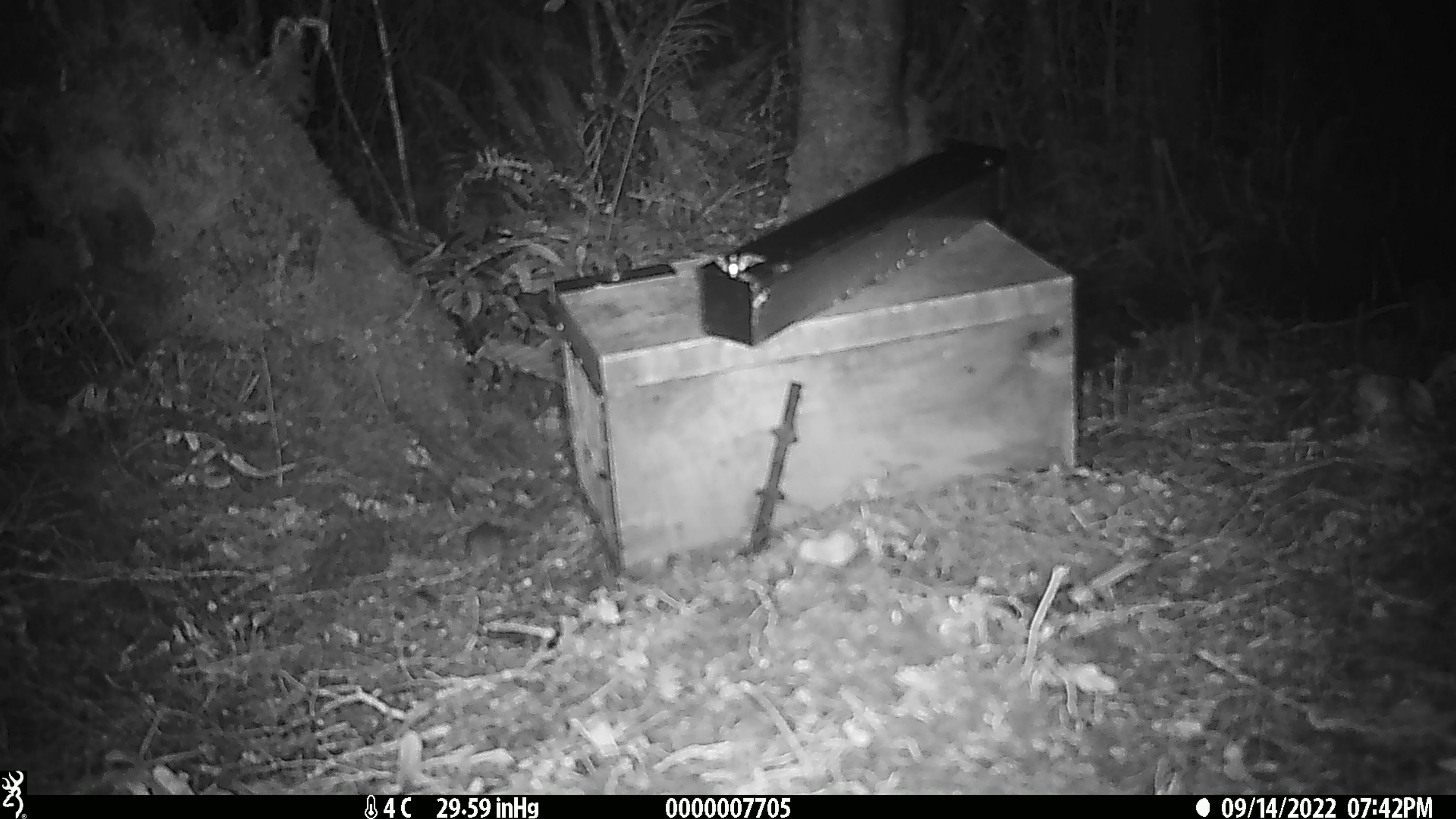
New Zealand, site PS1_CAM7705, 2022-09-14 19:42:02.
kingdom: Animalia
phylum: Chordata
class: Mammalia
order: Rodentia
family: Muridae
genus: Mus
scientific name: Mus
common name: mouse